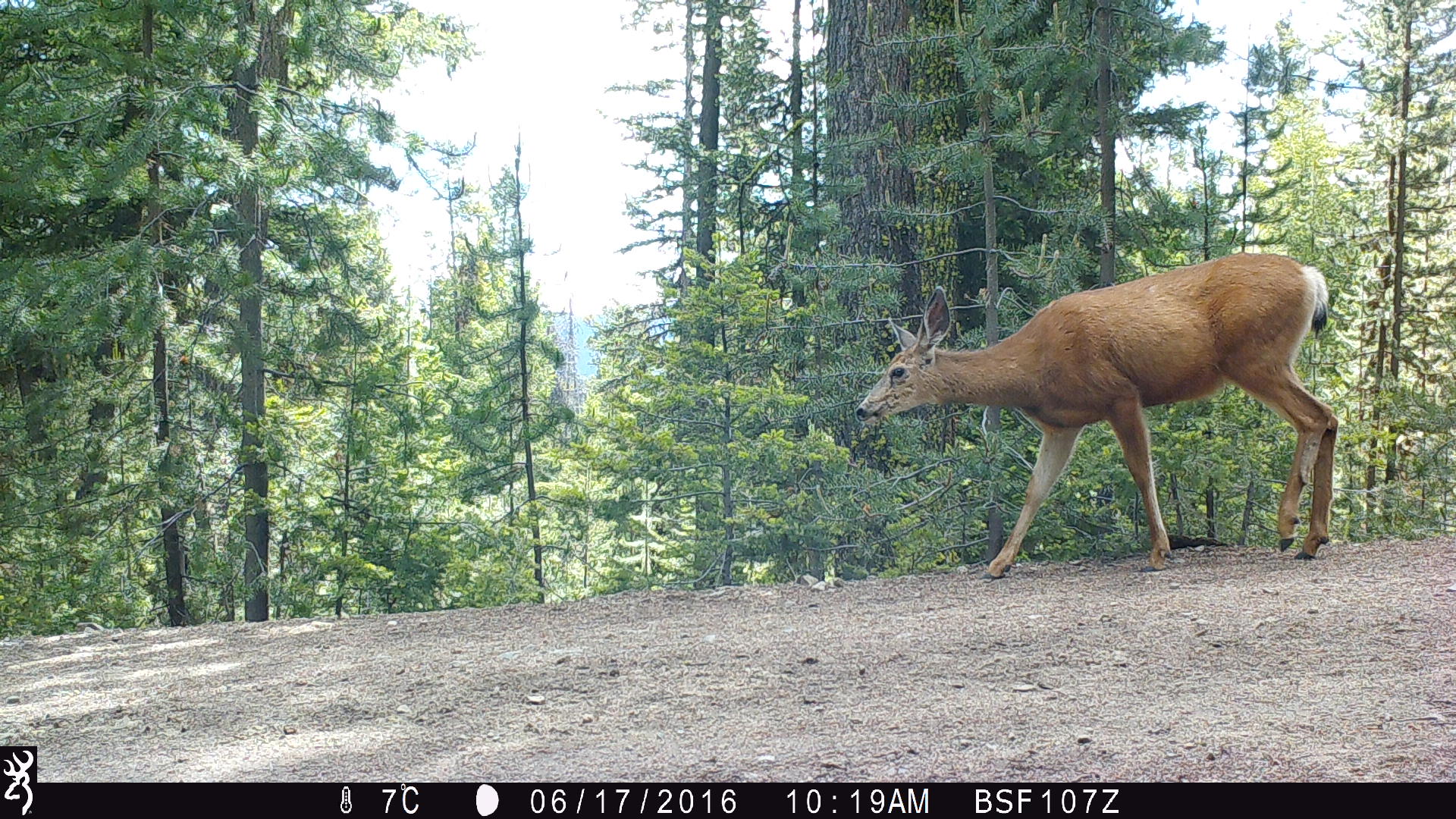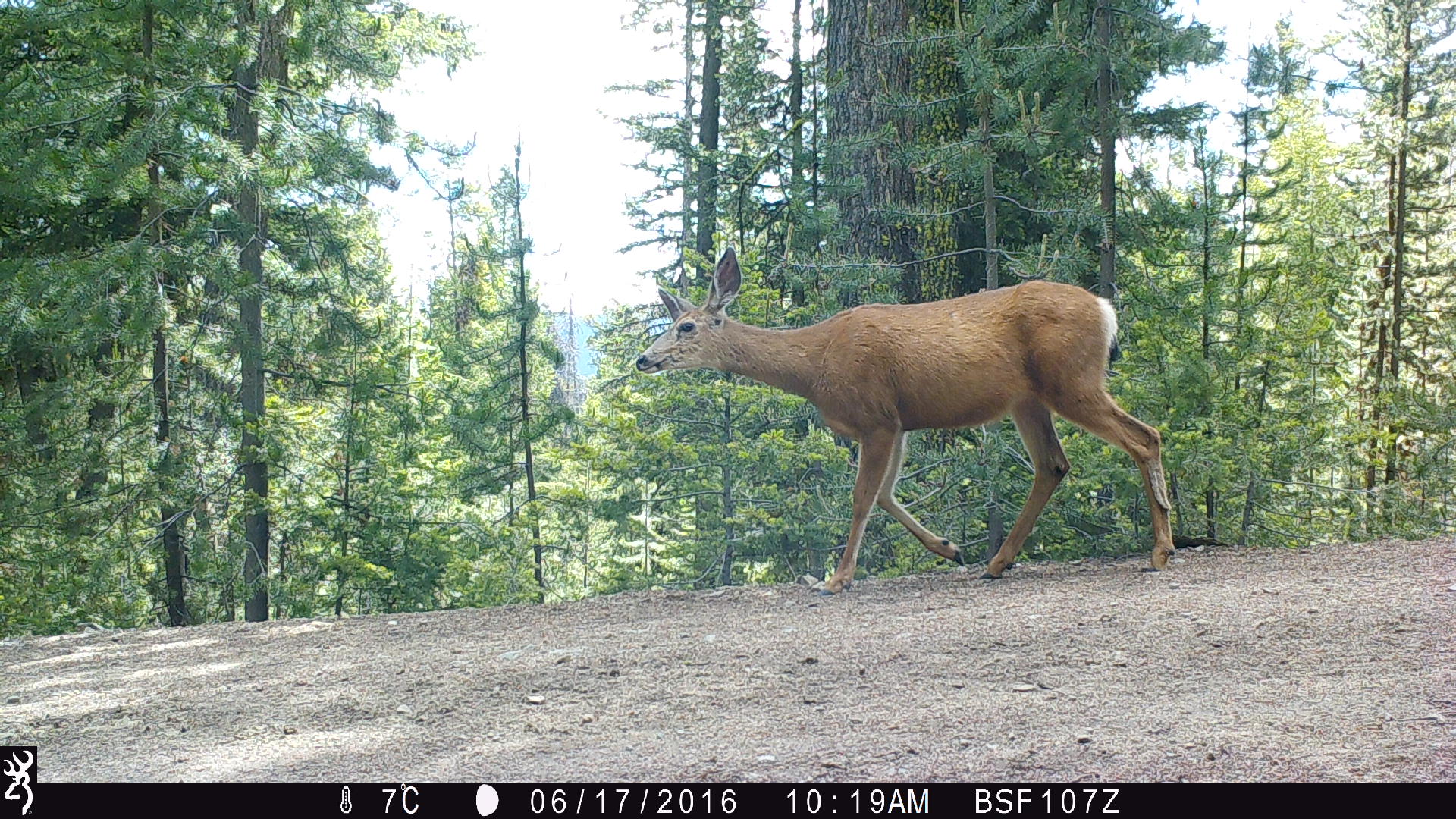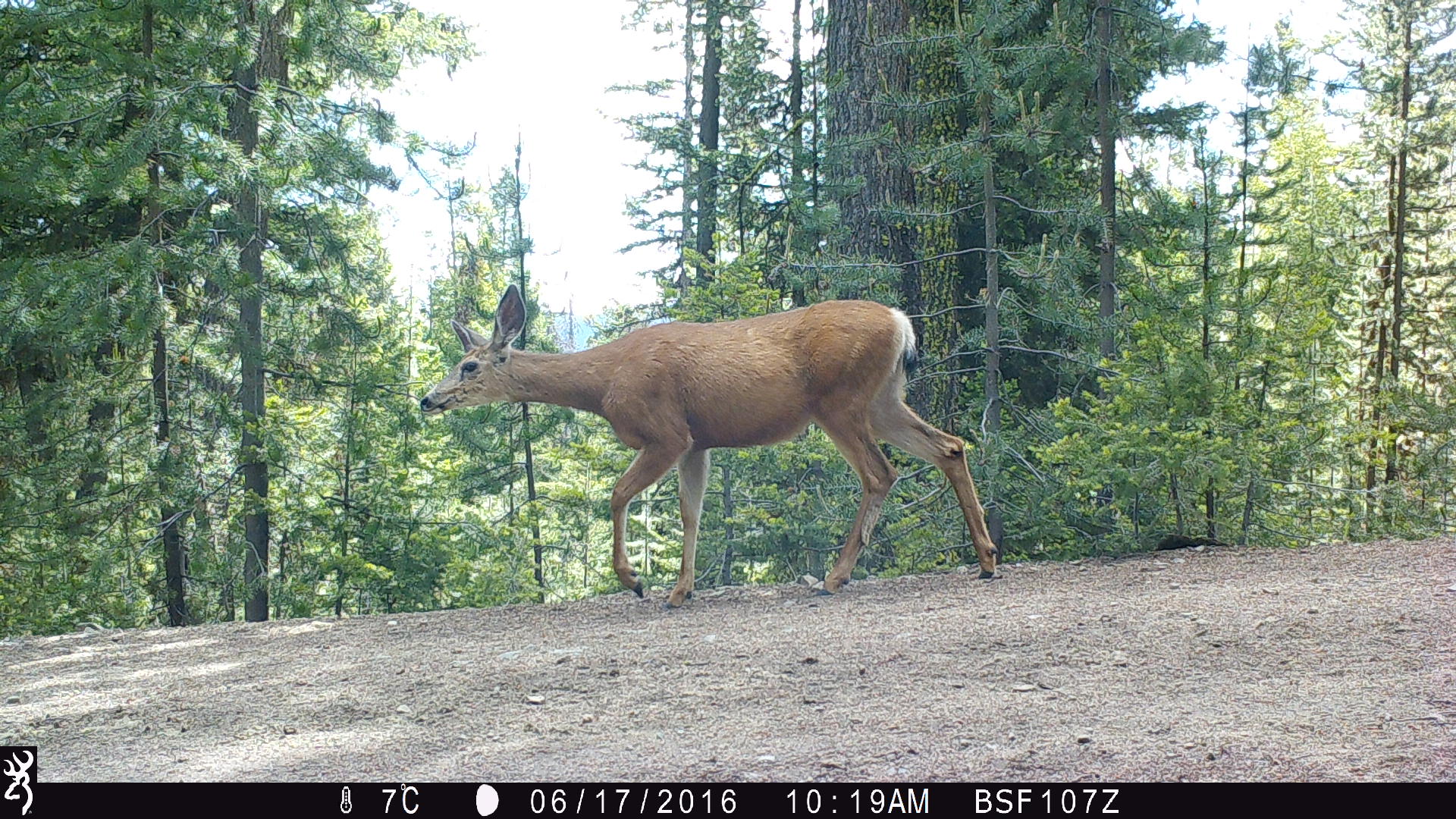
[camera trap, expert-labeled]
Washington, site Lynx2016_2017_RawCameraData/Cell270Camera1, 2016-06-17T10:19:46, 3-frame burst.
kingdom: Animalia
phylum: Chordata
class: Mammalia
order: Artiodactyla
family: Cervidae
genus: Odocoileus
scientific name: Odocoileus hemionus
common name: mule deer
Odocoileus hemionus (mule deer). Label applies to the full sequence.